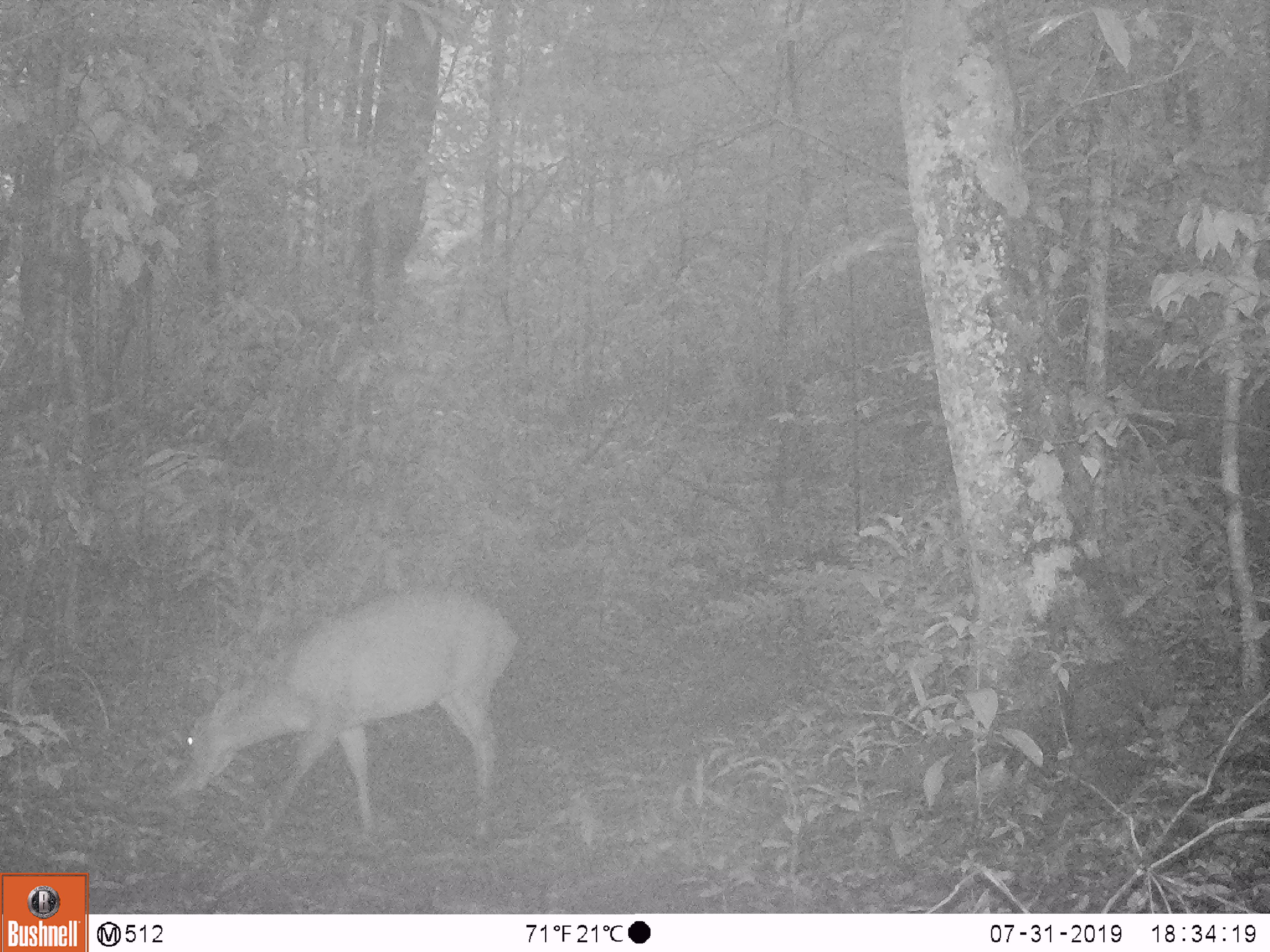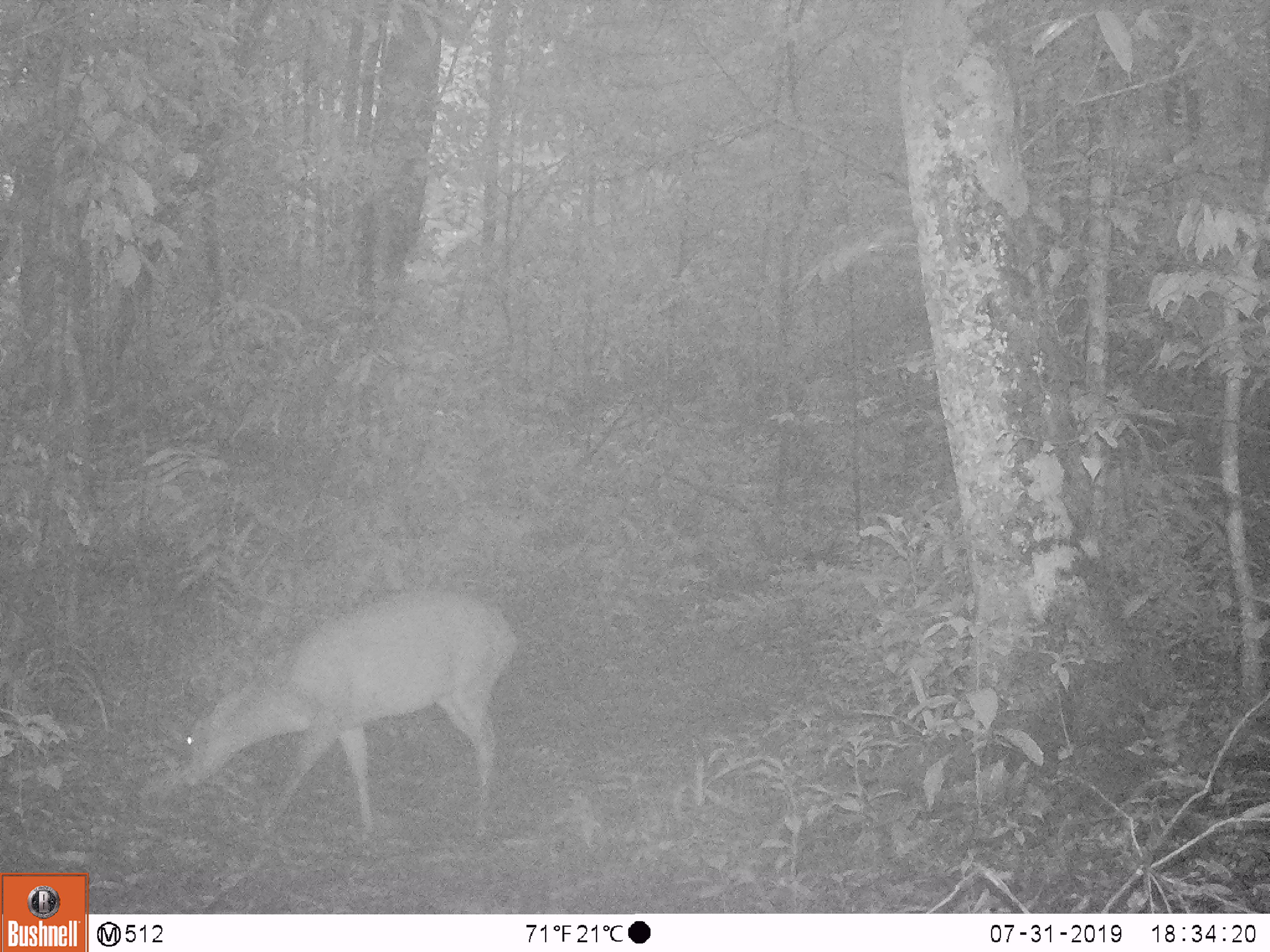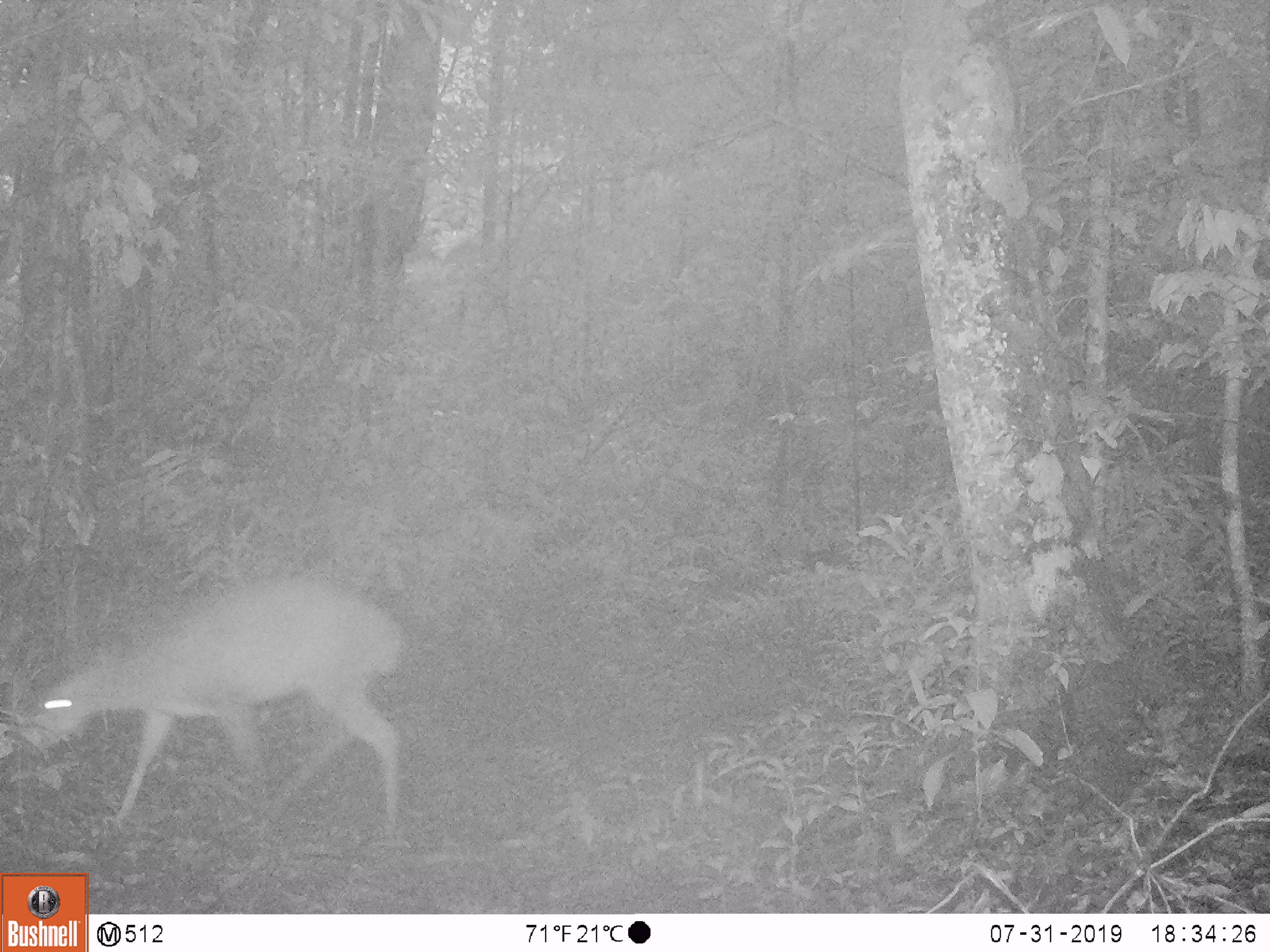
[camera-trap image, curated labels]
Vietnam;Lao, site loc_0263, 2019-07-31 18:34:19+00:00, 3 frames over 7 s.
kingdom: Animalia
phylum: Chordata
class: Mammalia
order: Artiodactyla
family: Cervidae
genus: Muntiacus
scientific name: Muntiacus vuquangensis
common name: large-antlered muntjac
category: large antlered muntjac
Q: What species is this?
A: Large antlered muntjac (large-antlered muntjac) (Muntiacus vuquangensis).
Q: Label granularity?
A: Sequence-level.